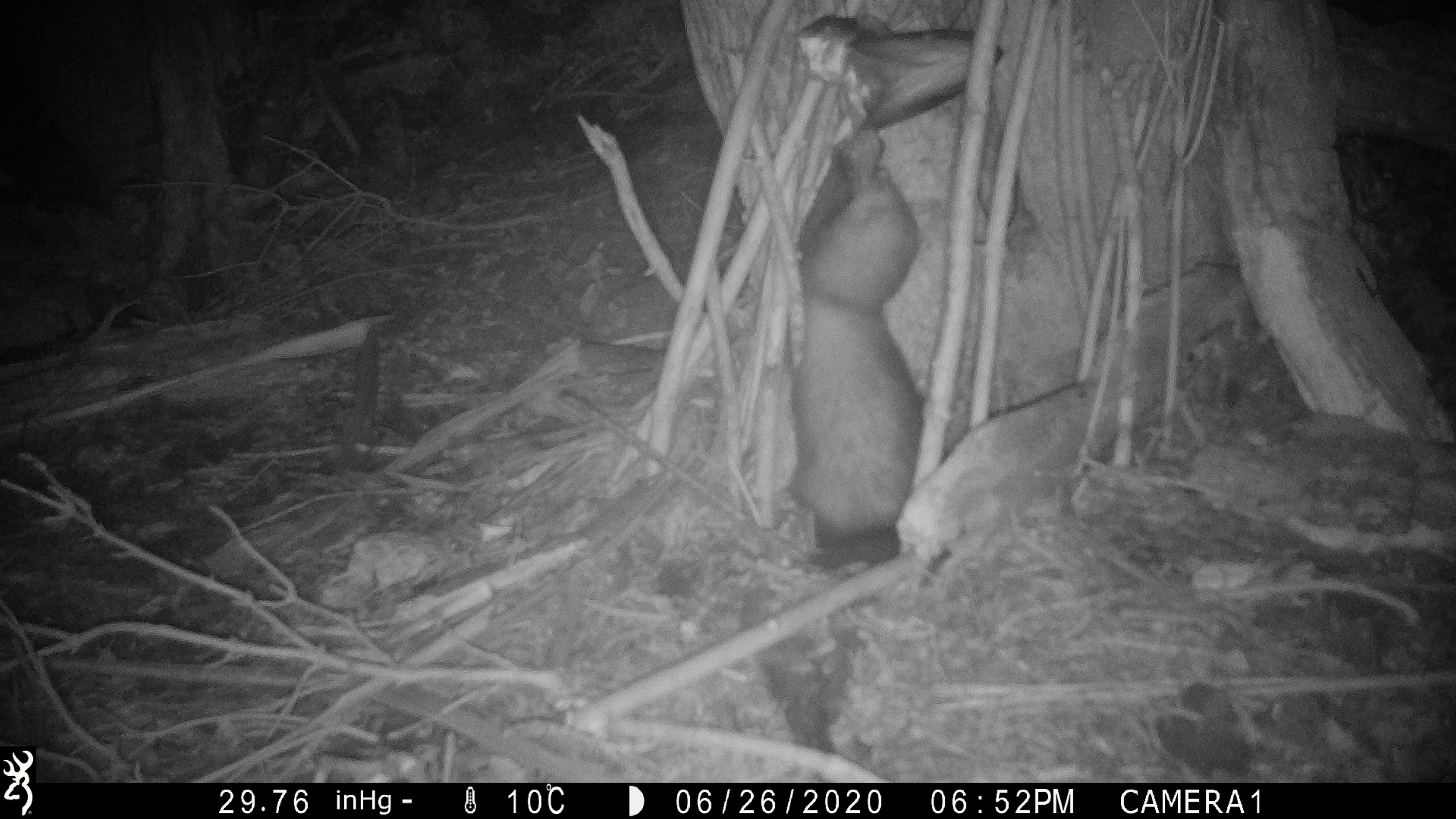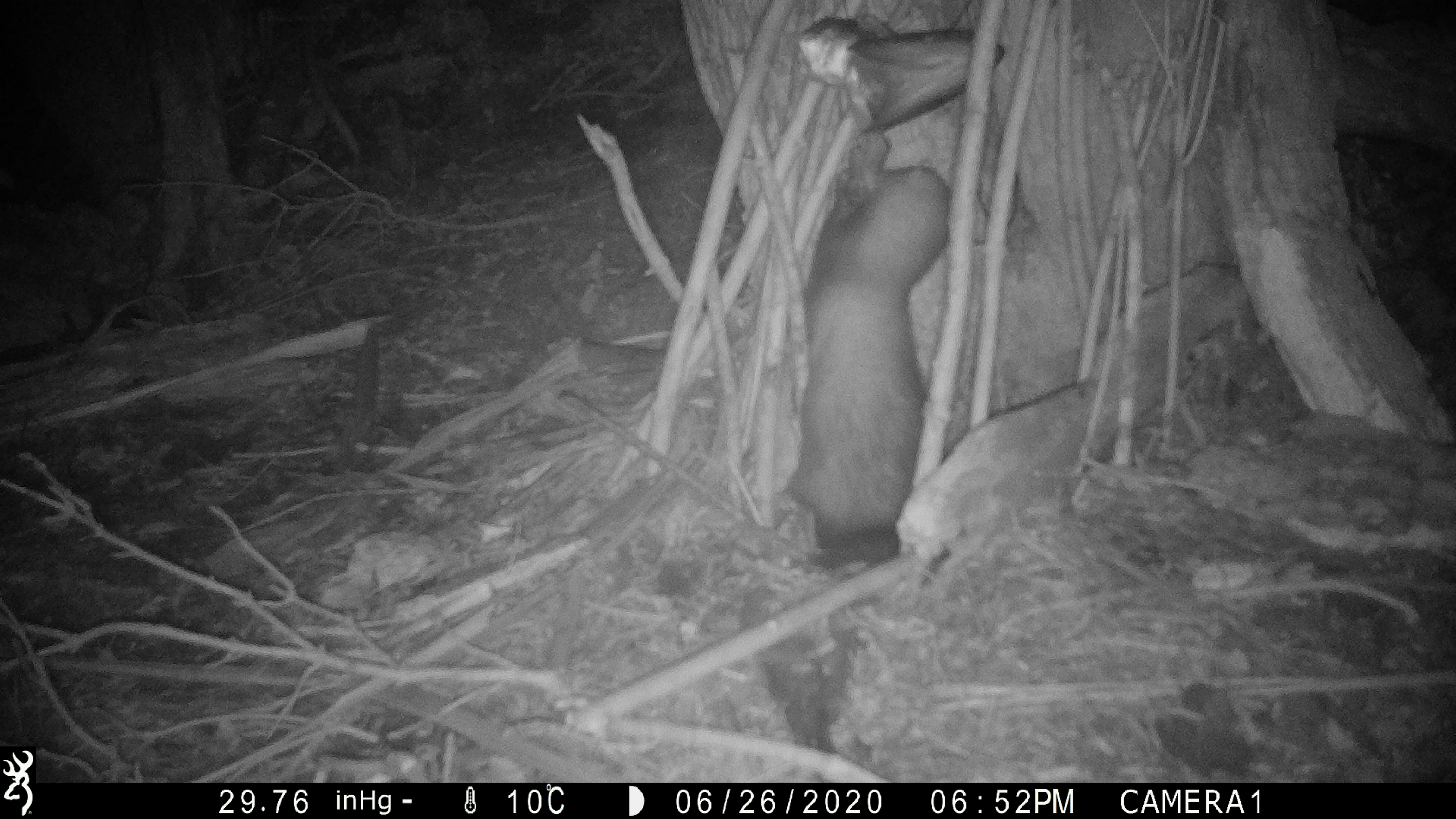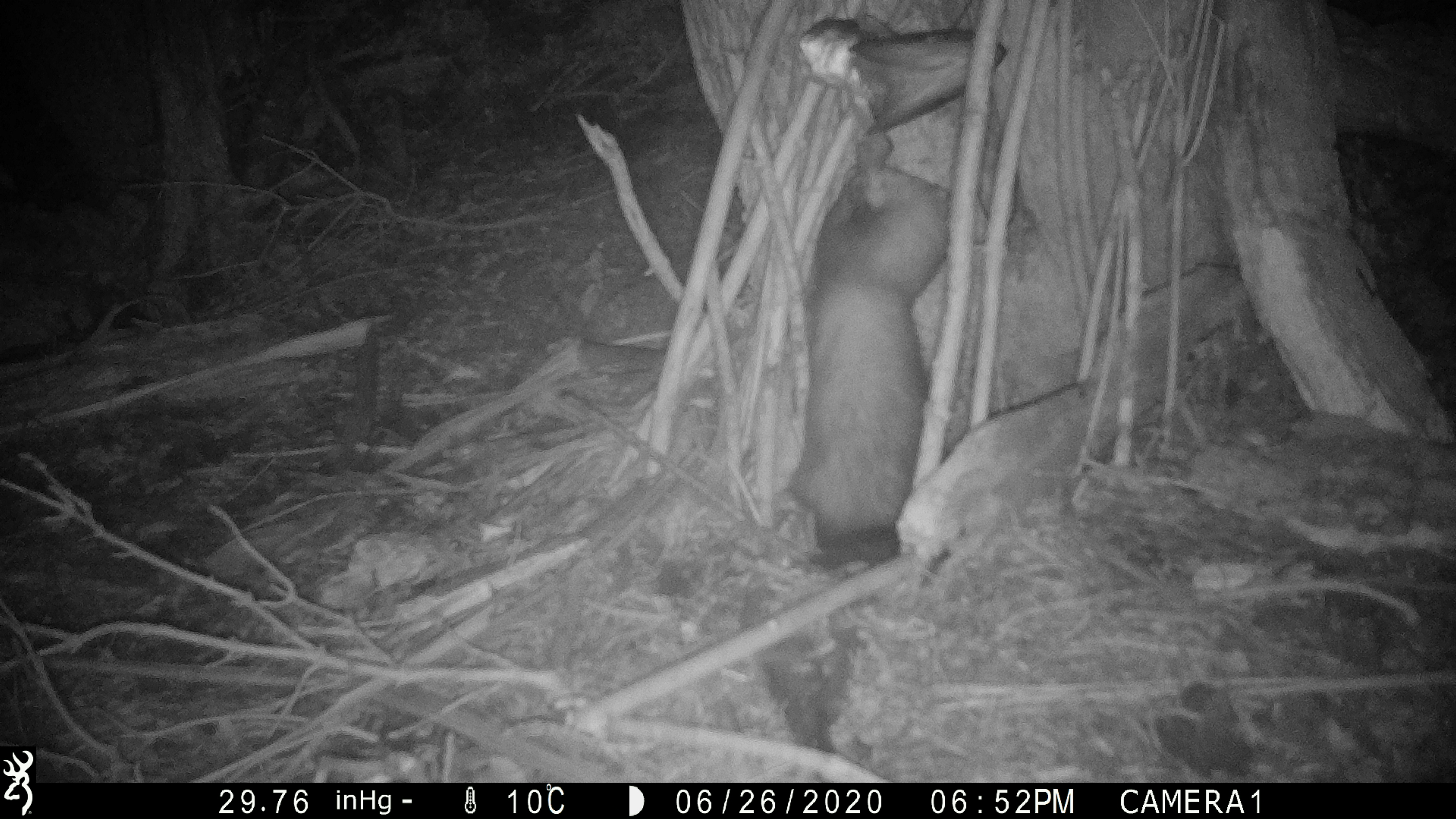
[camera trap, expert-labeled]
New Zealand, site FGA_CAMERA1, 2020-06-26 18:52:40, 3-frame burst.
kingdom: Animalia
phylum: Chordata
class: Mammalia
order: Carnivora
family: Mustelidae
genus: Mustela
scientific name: Mustela furo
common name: ferret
Ferret (Mustela furo).